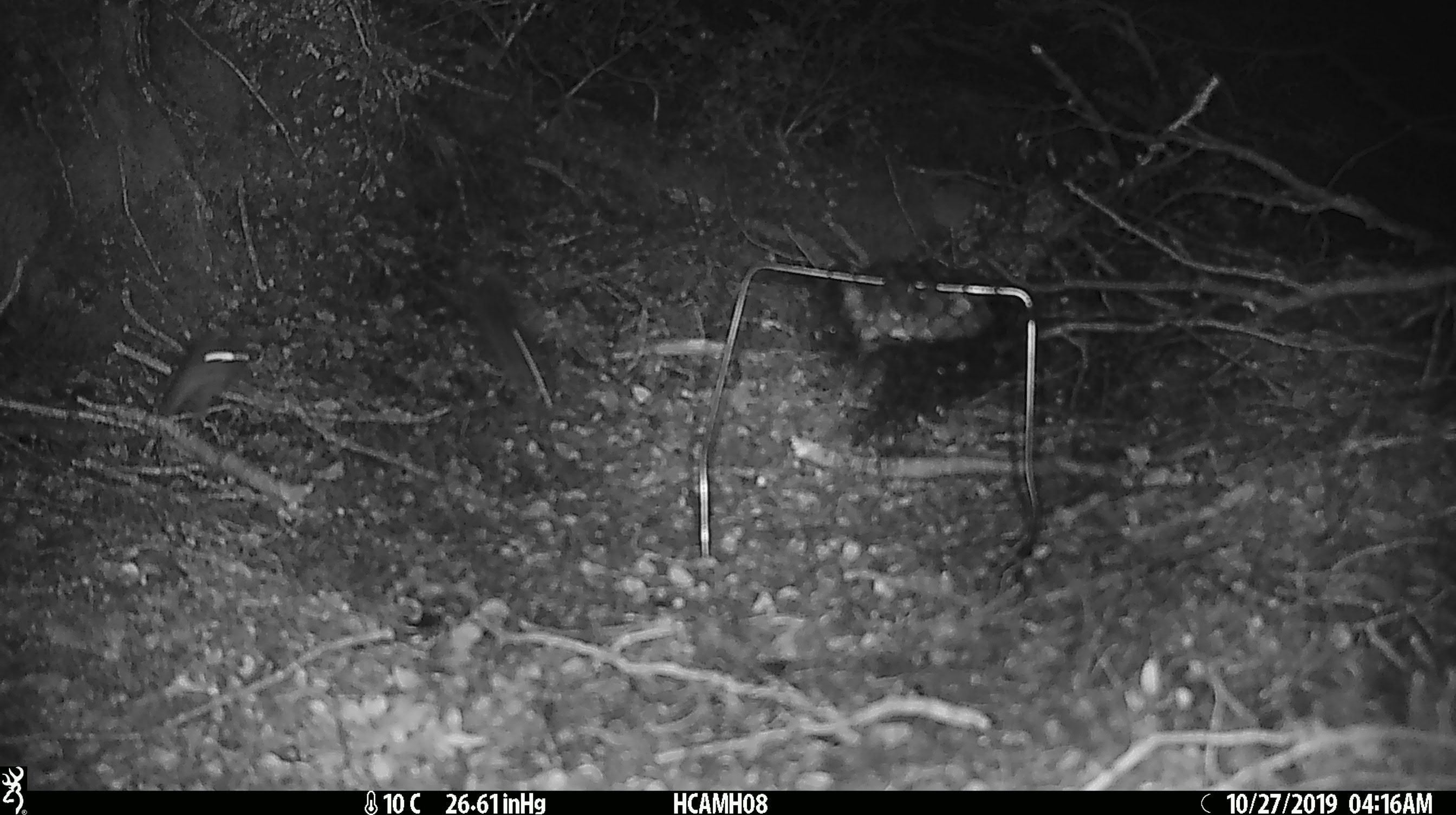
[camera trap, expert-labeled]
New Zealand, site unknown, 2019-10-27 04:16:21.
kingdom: Animalia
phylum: Chordata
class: Mammalia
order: Rodentia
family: Muridae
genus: Mus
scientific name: Mus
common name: mouse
Mouse (Mus).